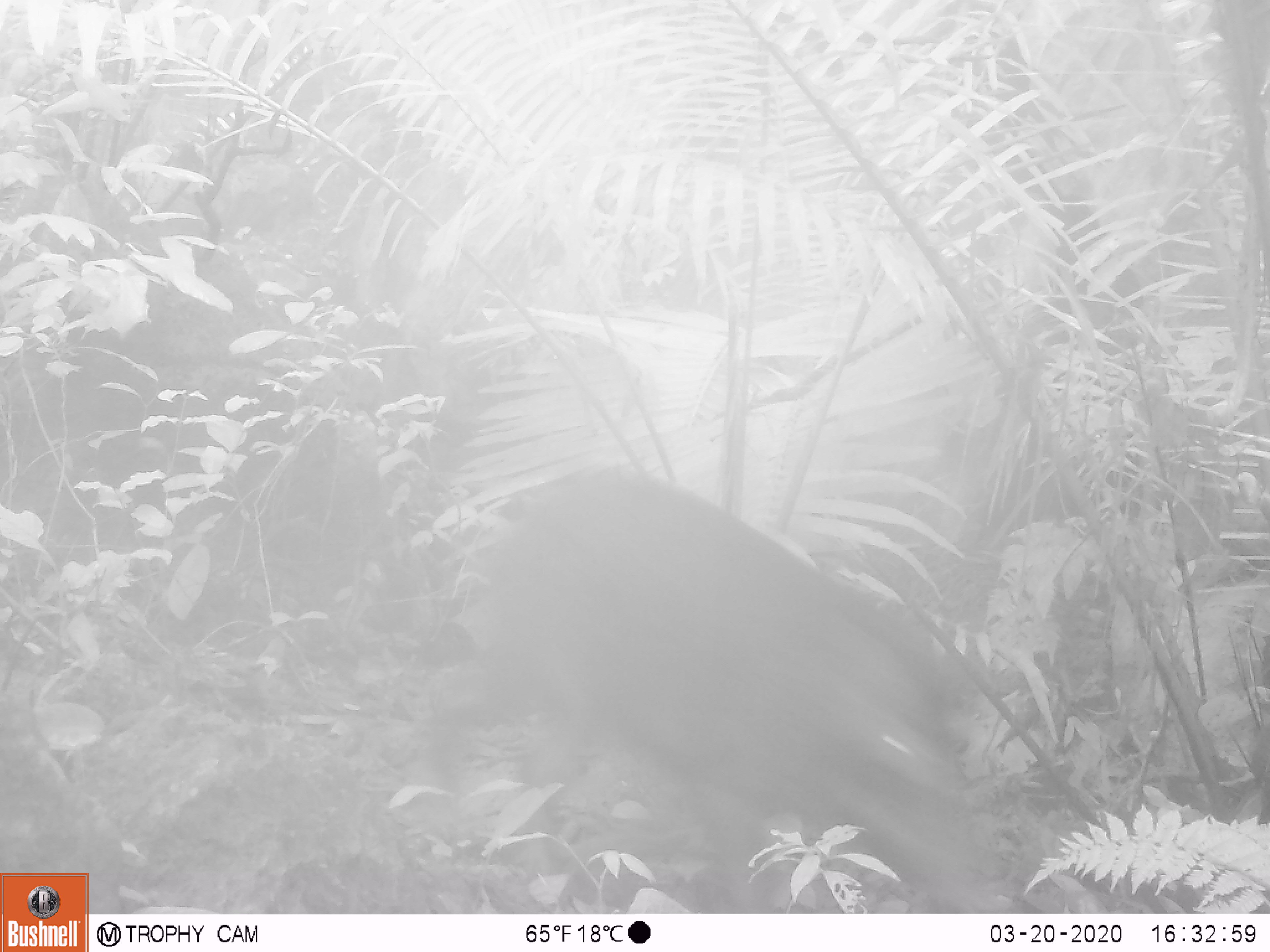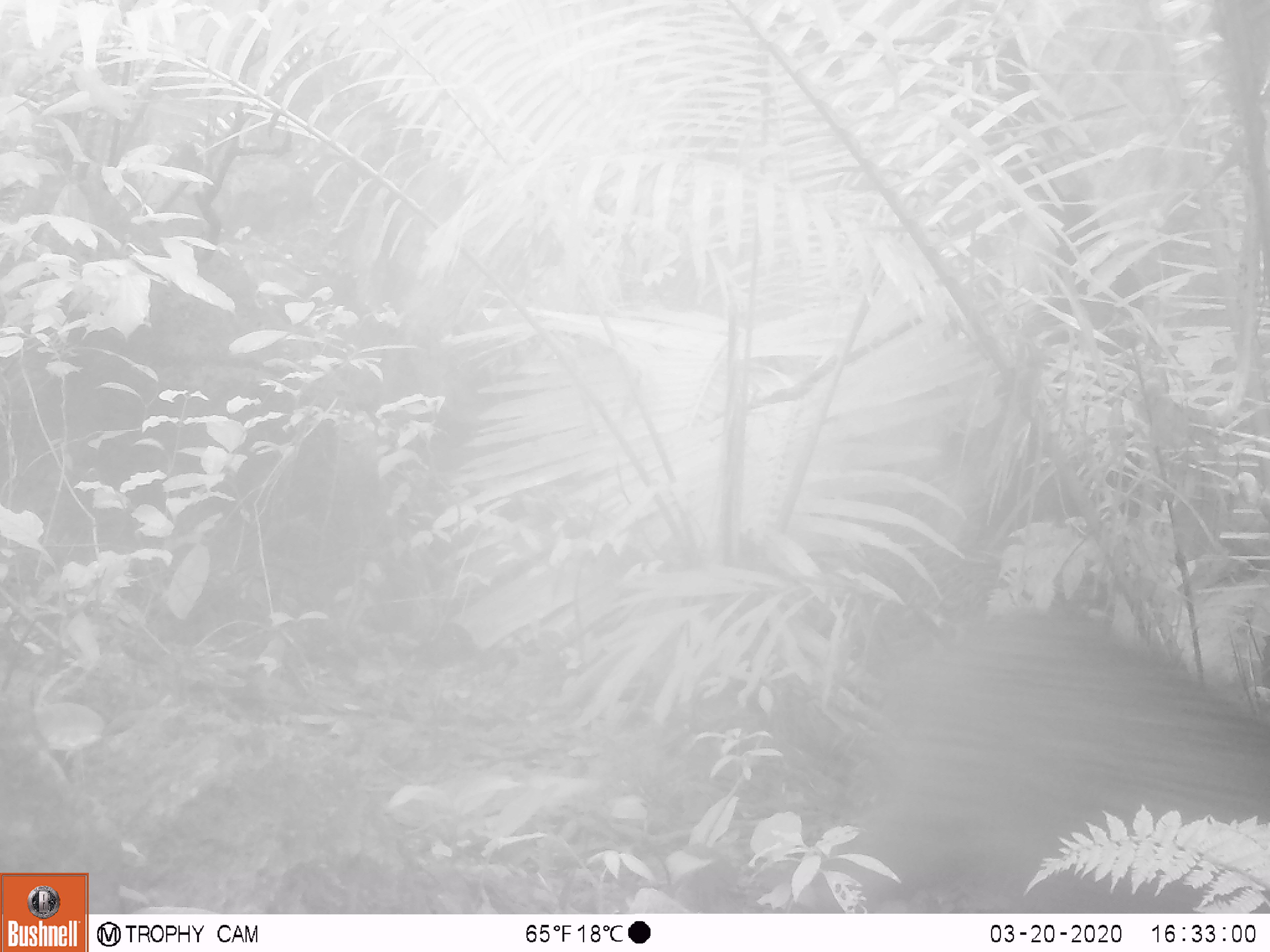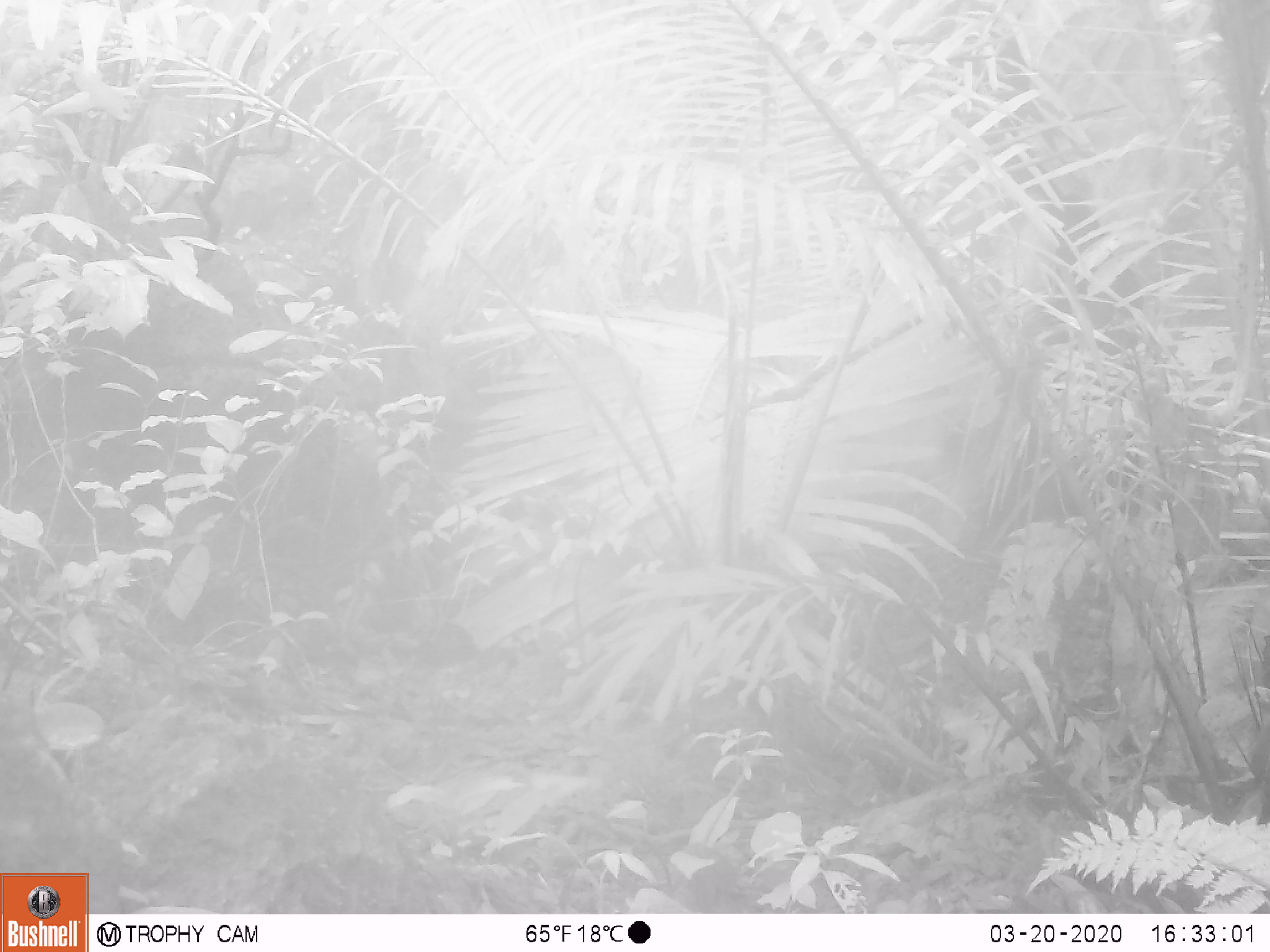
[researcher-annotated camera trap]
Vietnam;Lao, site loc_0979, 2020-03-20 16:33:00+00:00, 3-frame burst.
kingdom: Animalia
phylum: Chordata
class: Mammalia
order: Artiodactyla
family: Suidae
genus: Sus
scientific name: Sus scrofa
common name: eurasian wild pig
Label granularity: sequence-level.